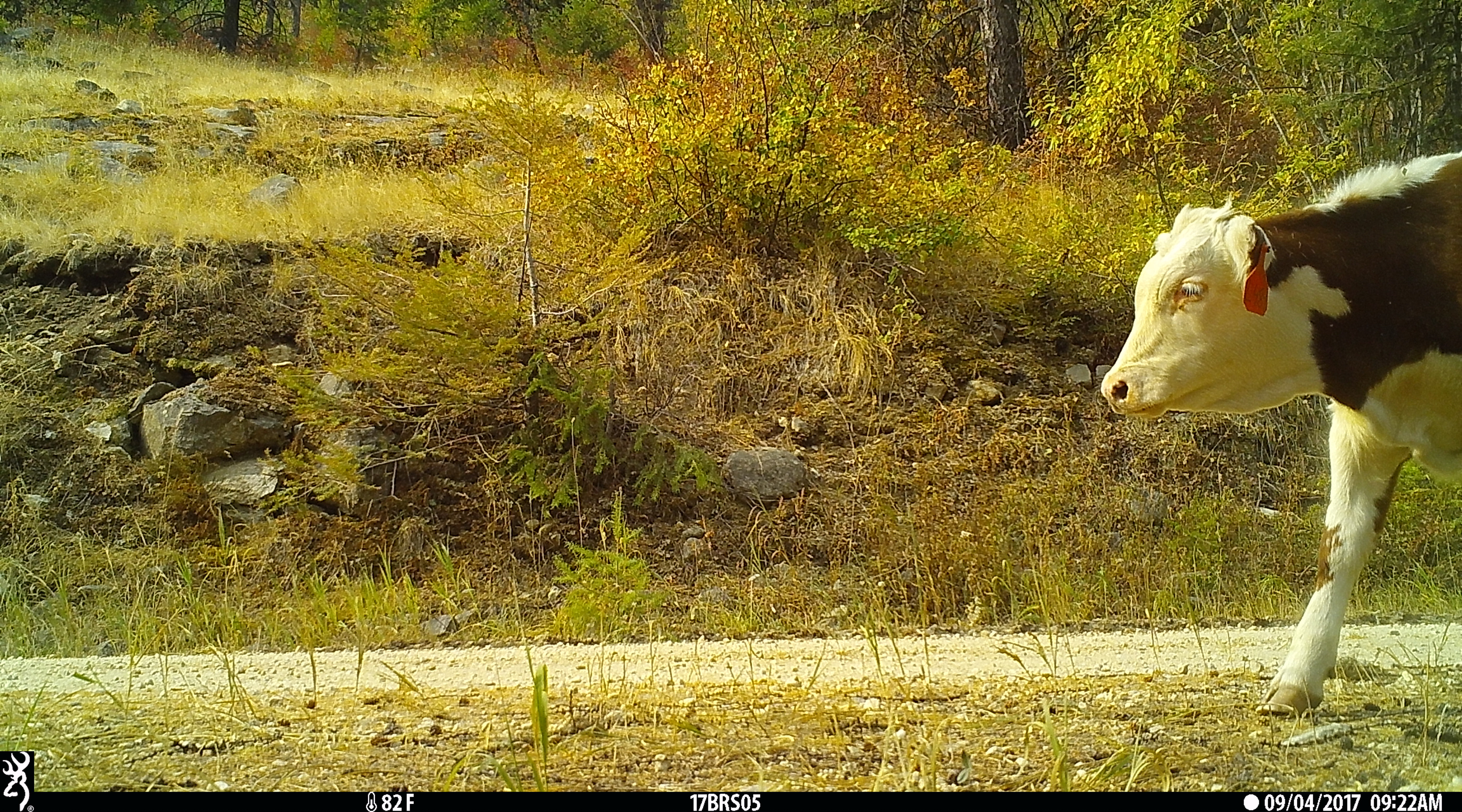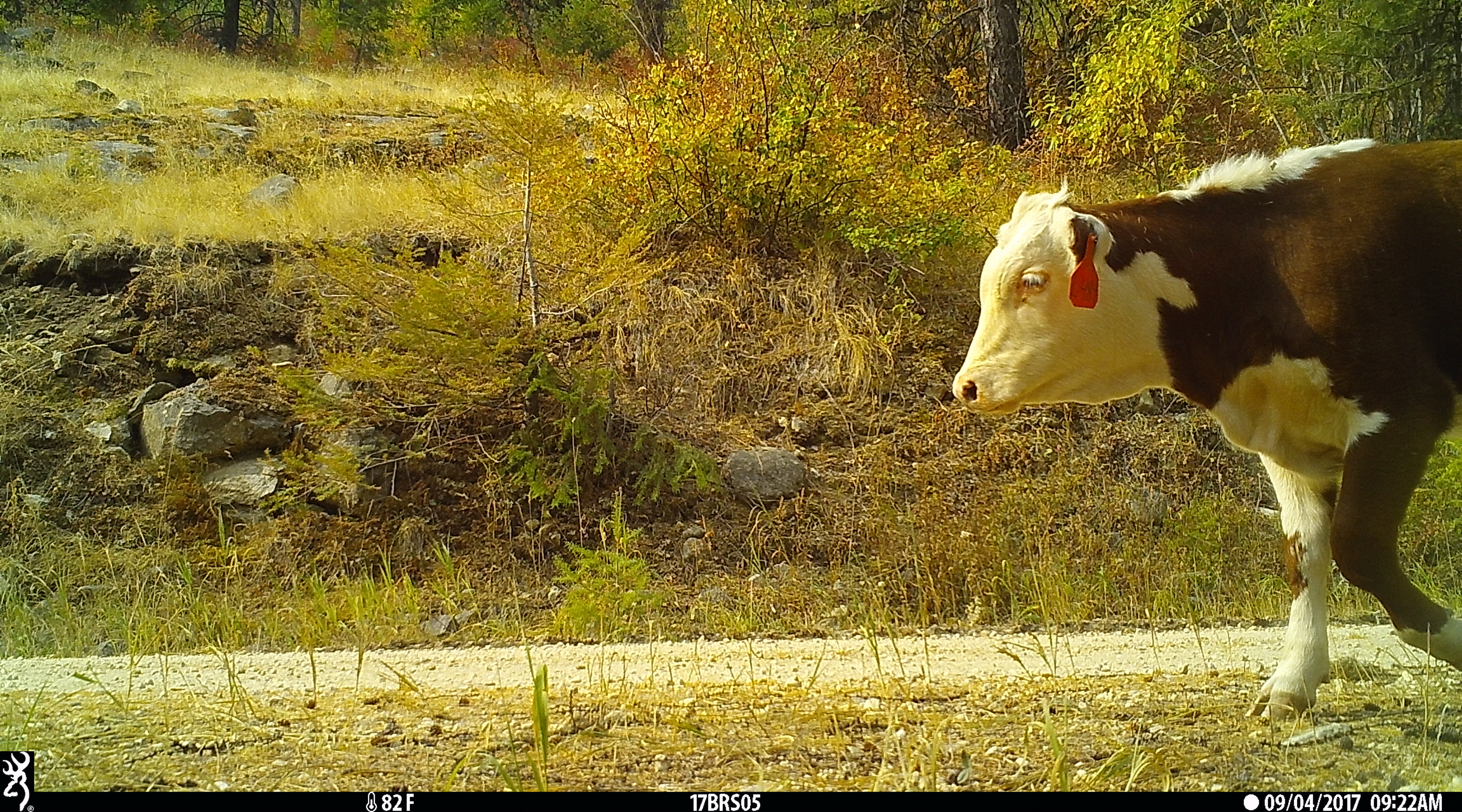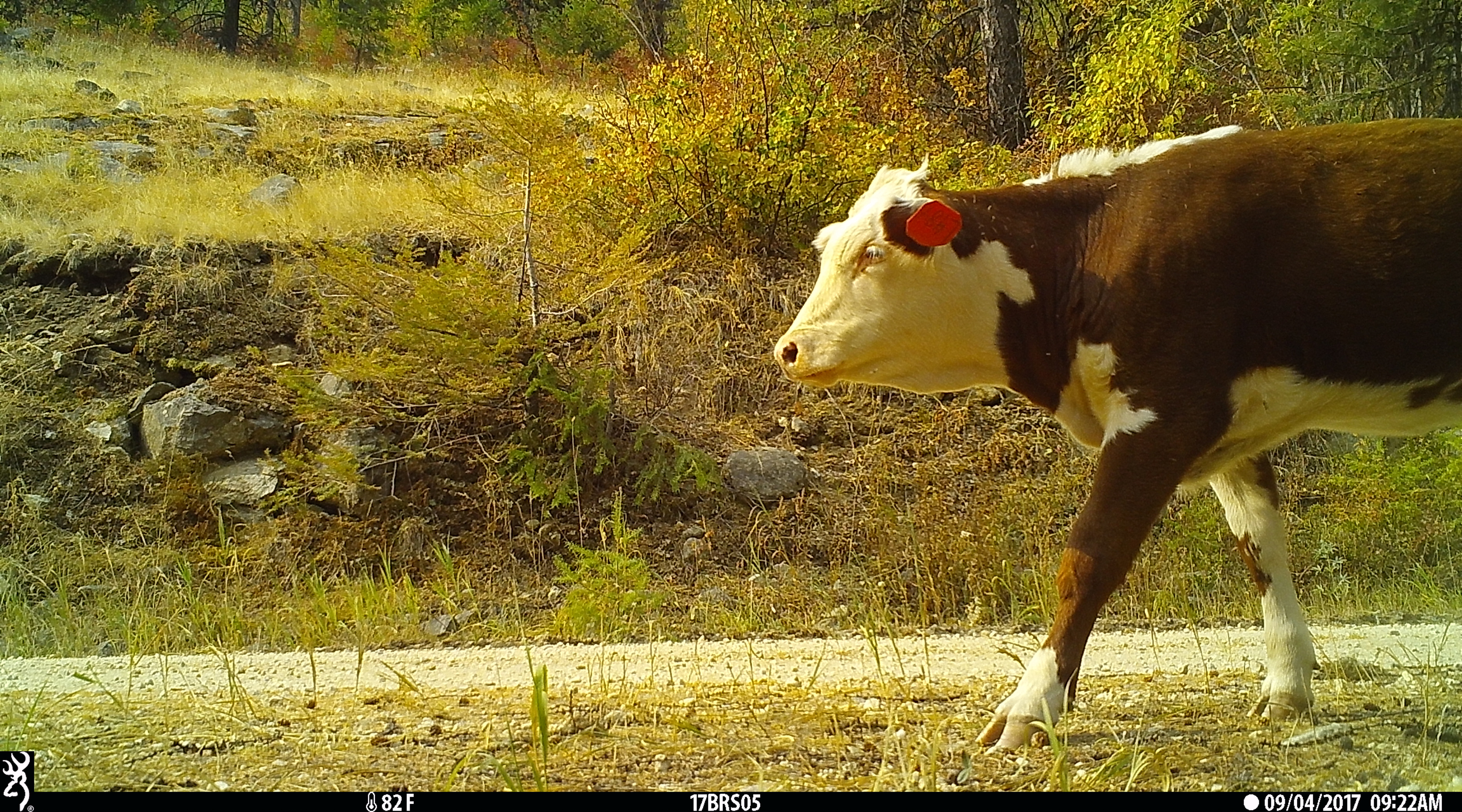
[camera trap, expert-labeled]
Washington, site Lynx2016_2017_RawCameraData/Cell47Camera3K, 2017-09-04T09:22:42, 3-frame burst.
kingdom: Animalia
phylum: Chordata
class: Mammalia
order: Artiodactyla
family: Bovidae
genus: Bos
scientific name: Bos taurus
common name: domestic cattle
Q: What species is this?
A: Domestic cattle (Bos taurus).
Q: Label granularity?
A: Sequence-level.